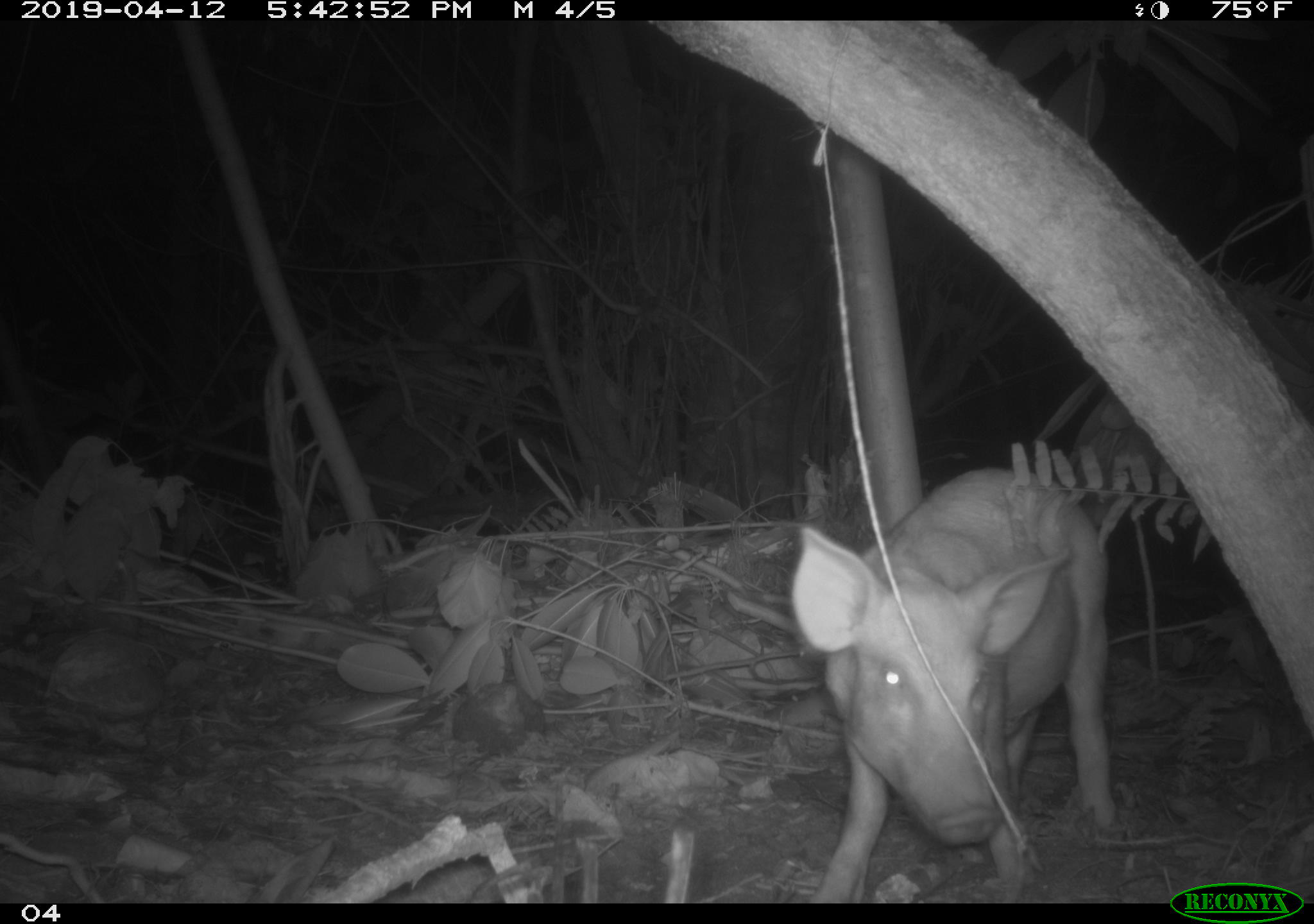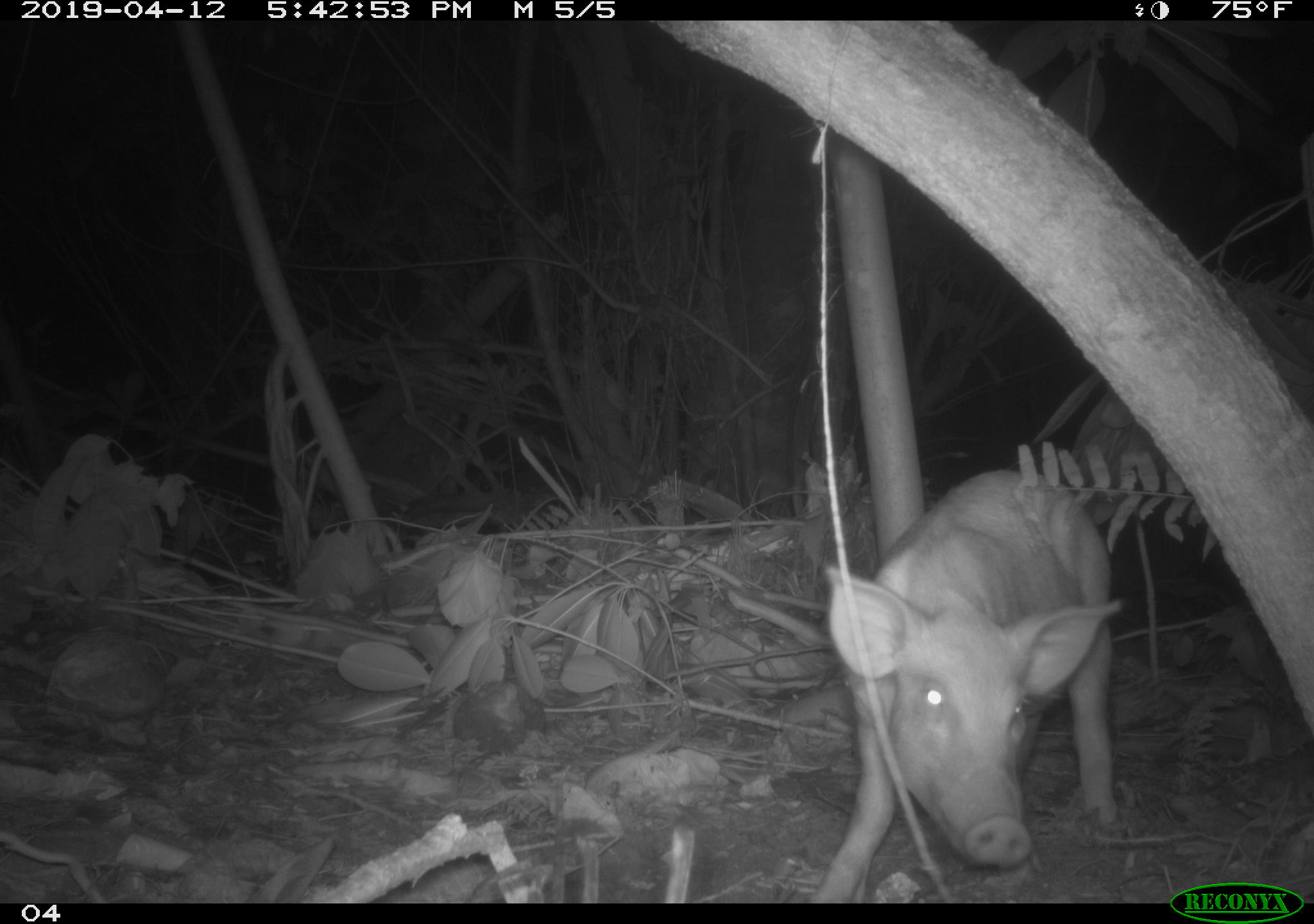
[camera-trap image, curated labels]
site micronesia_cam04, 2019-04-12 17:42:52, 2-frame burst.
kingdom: Animalia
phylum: Chordata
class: Mammalia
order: Artiodactyla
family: Suidae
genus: Sus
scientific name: Sus scrofa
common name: pig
Pig (Sus scrofa).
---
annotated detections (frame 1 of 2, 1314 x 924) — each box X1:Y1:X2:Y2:
pig: 782:463:1118:897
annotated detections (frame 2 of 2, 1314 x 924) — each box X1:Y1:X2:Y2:
pig: 809:454:1123:898